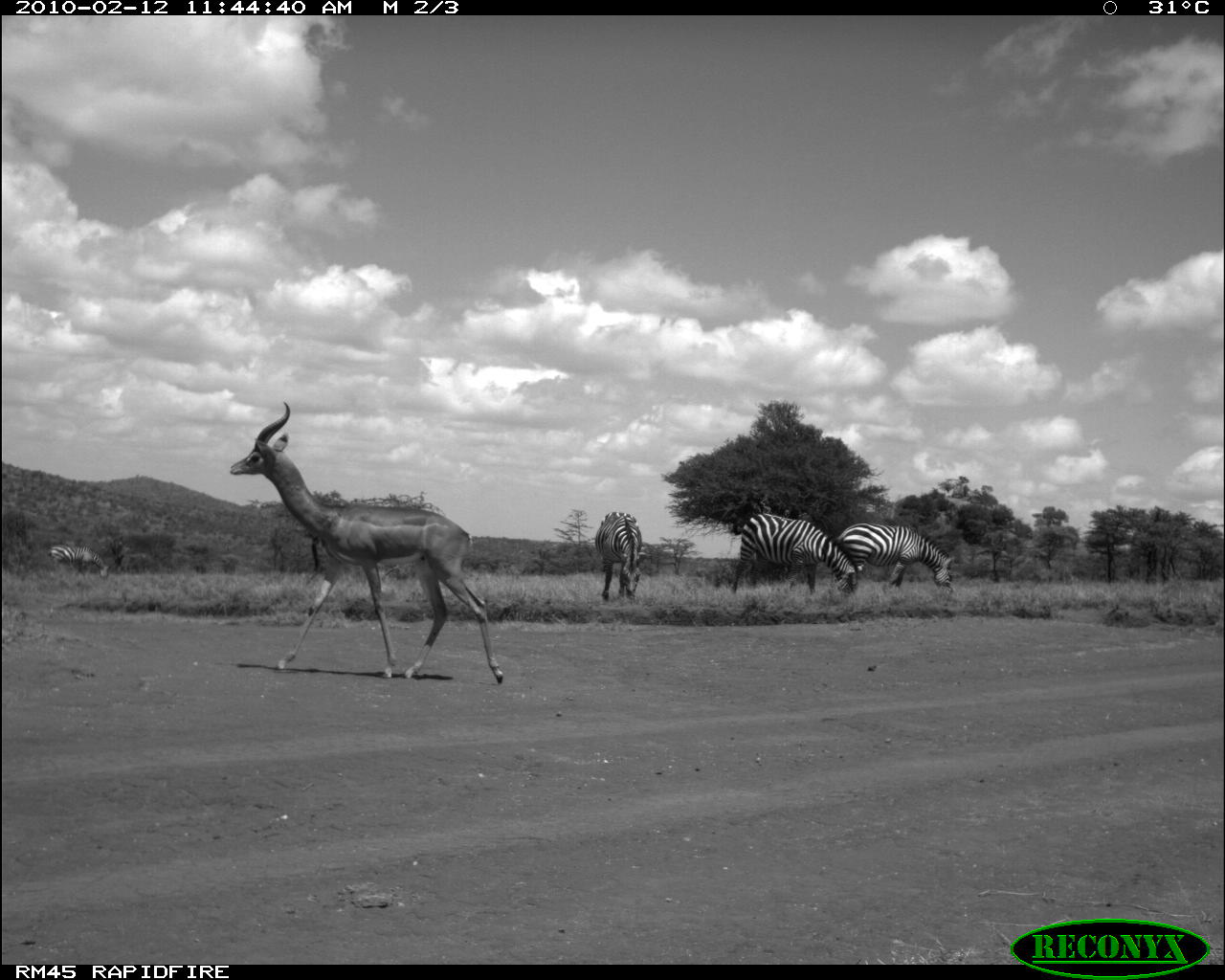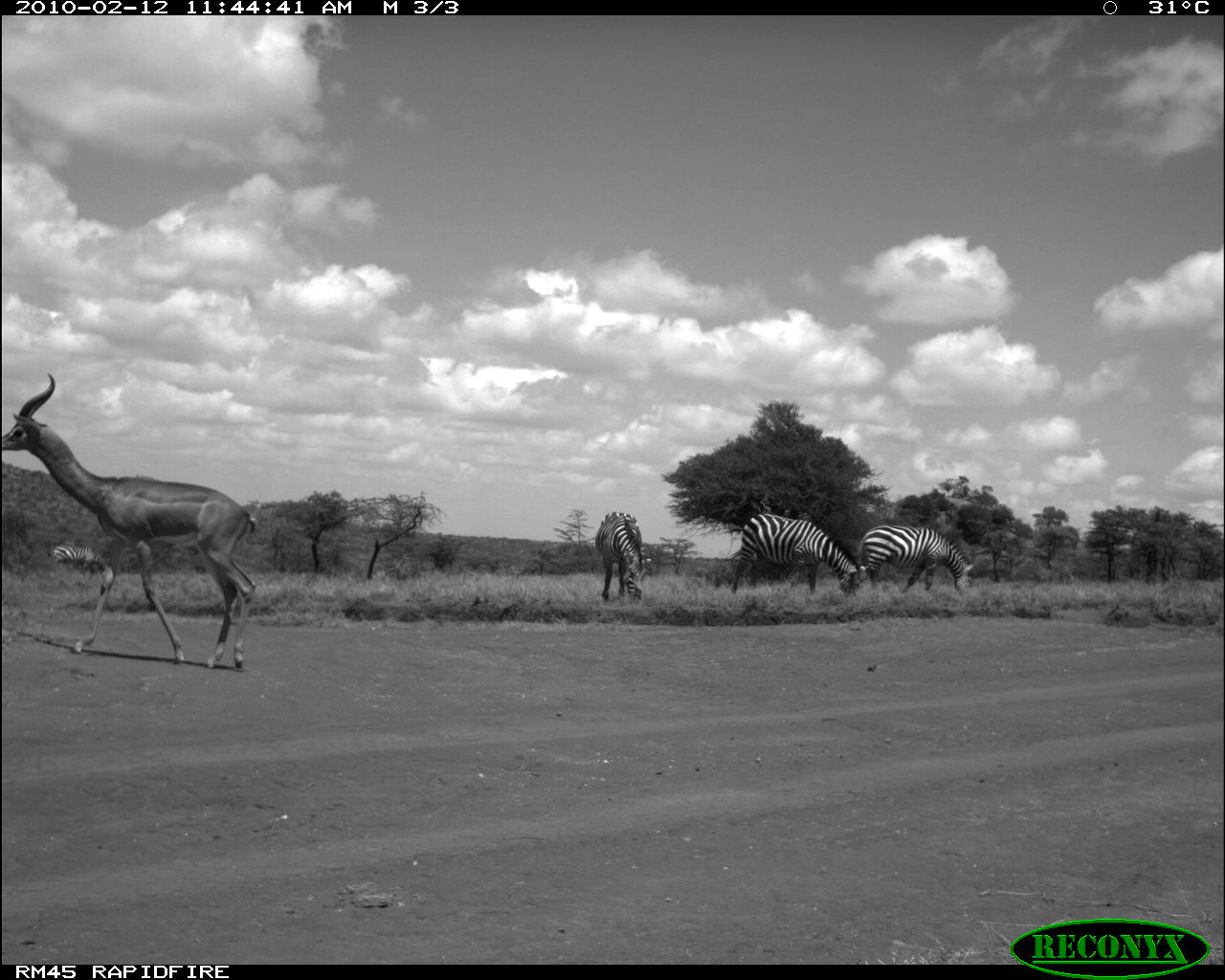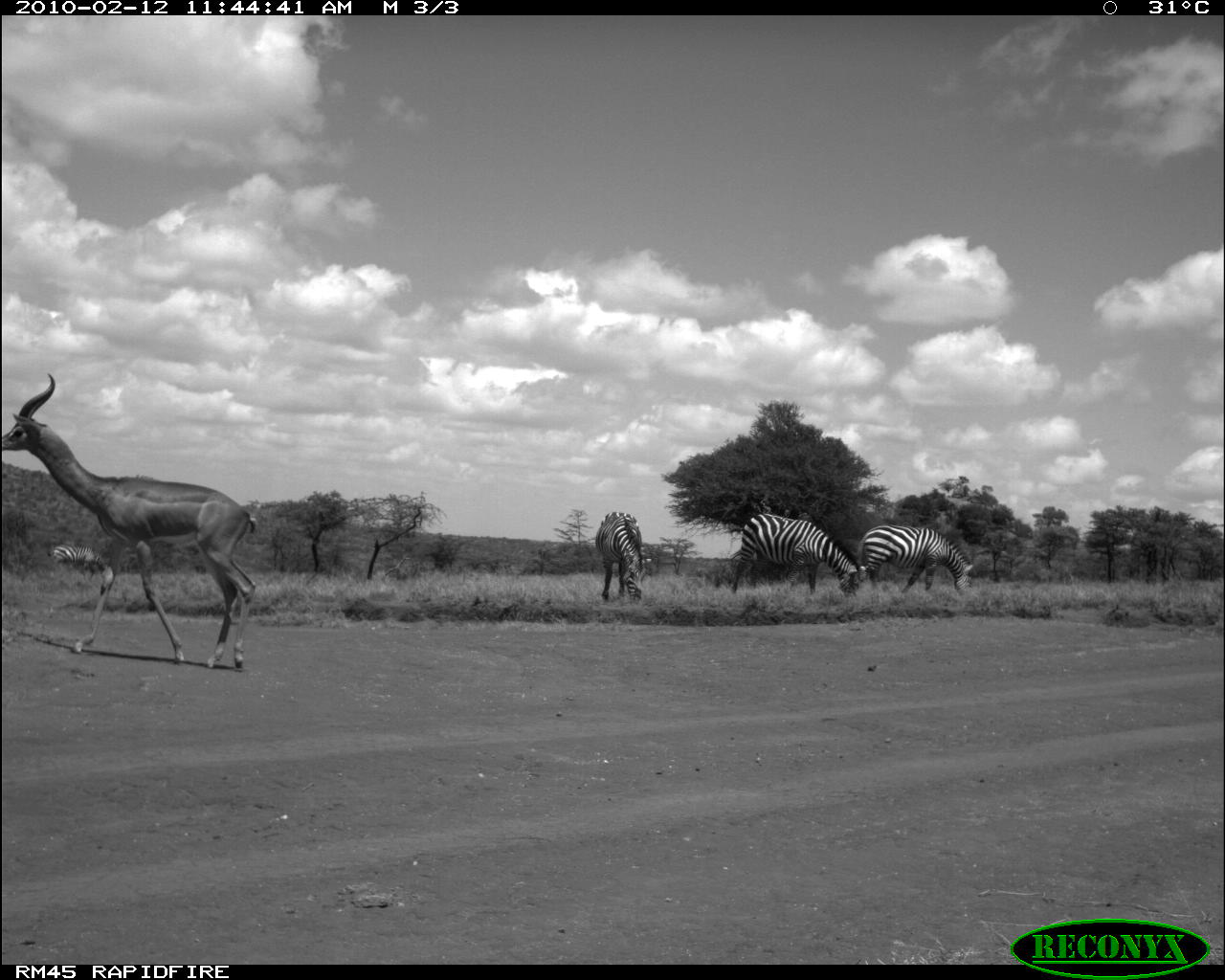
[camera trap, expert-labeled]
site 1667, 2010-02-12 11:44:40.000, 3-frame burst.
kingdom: Animalia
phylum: Chordata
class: Mammalia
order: Artiodactyla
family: Bovidae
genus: Litocranius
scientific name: Litocranius walleri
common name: gerenuk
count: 1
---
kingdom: Animalia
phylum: Chordata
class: Mammalia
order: Perissodactyla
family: Equidae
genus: Equus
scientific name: Equus quagga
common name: plains zebra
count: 4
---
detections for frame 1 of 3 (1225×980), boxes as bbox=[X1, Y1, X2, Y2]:
litocranius walleri: bbox=[226, 397, 504, 684]; bbox=[729, 513, 858, 596]; bbox=[836, 521, 956, 590]; bbox=[593, 509, 648, 602]; bbox=[49, 543, 109, 579]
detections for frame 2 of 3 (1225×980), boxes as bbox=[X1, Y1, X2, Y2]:
equus quagga: bbox=[0, 371, 259, 672]; bbox=[728, 513, 868, 596]; bbox=[858, 524, 974, 594]; bbox=[595, 511, 652, 603]; bbox=[49, 541, 106, 581]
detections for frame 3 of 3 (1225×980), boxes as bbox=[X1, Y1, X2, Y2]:
litocranius walleri: bbox=[0, 371, 259, 671]; bbox=[727, 513, 871, 597]; bbox=[858, 524, 974, 594]; bbox=[595, 510, 652, 603]; bbox=[47, 542, 107, 581]